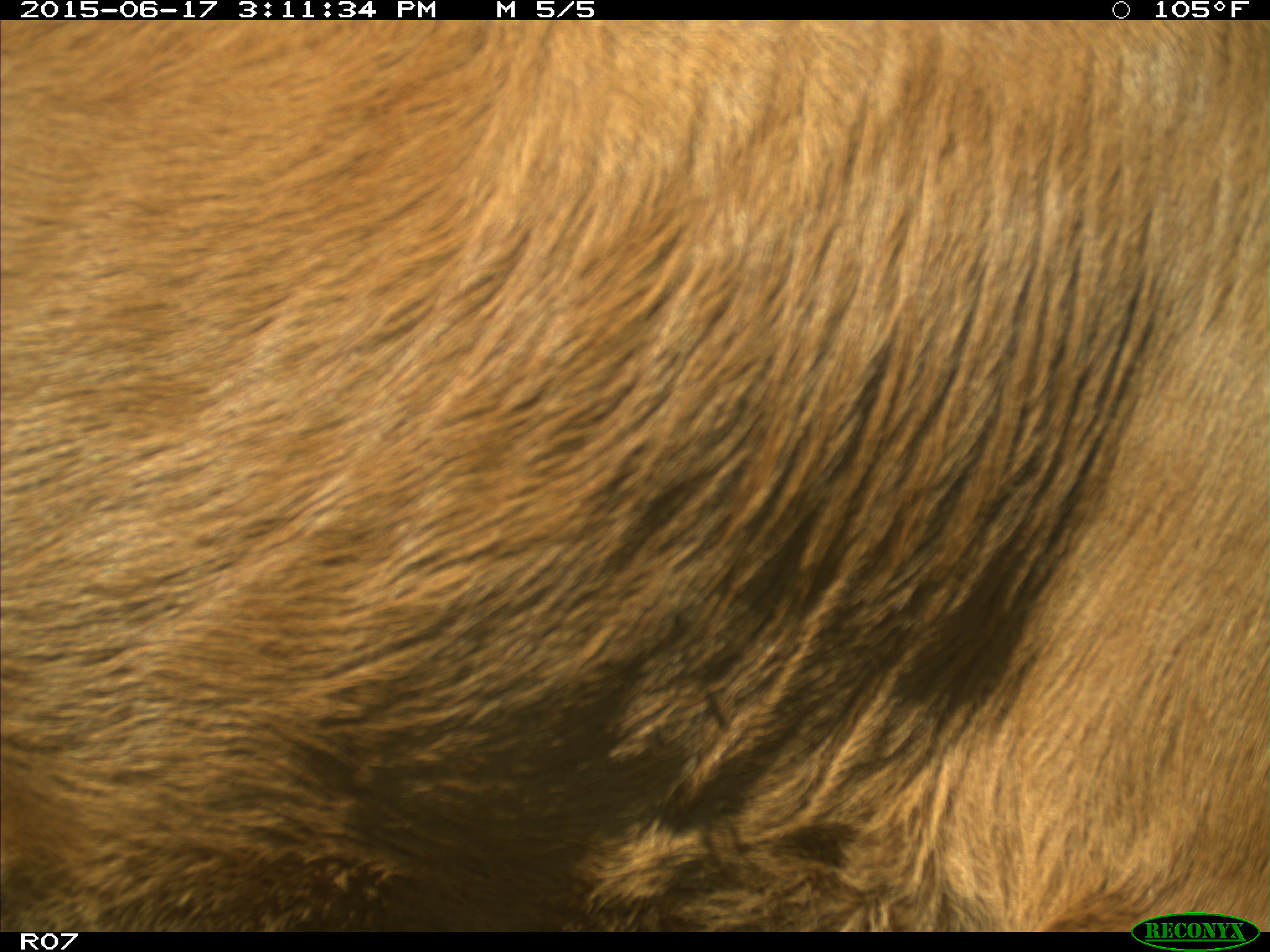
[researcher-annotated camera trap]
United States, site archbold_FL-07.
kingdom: Animalia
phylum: Chordata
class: Mammalia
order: Artiodactyla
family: Bovidae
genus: Bos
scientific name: Bos taurus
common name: domestic cow